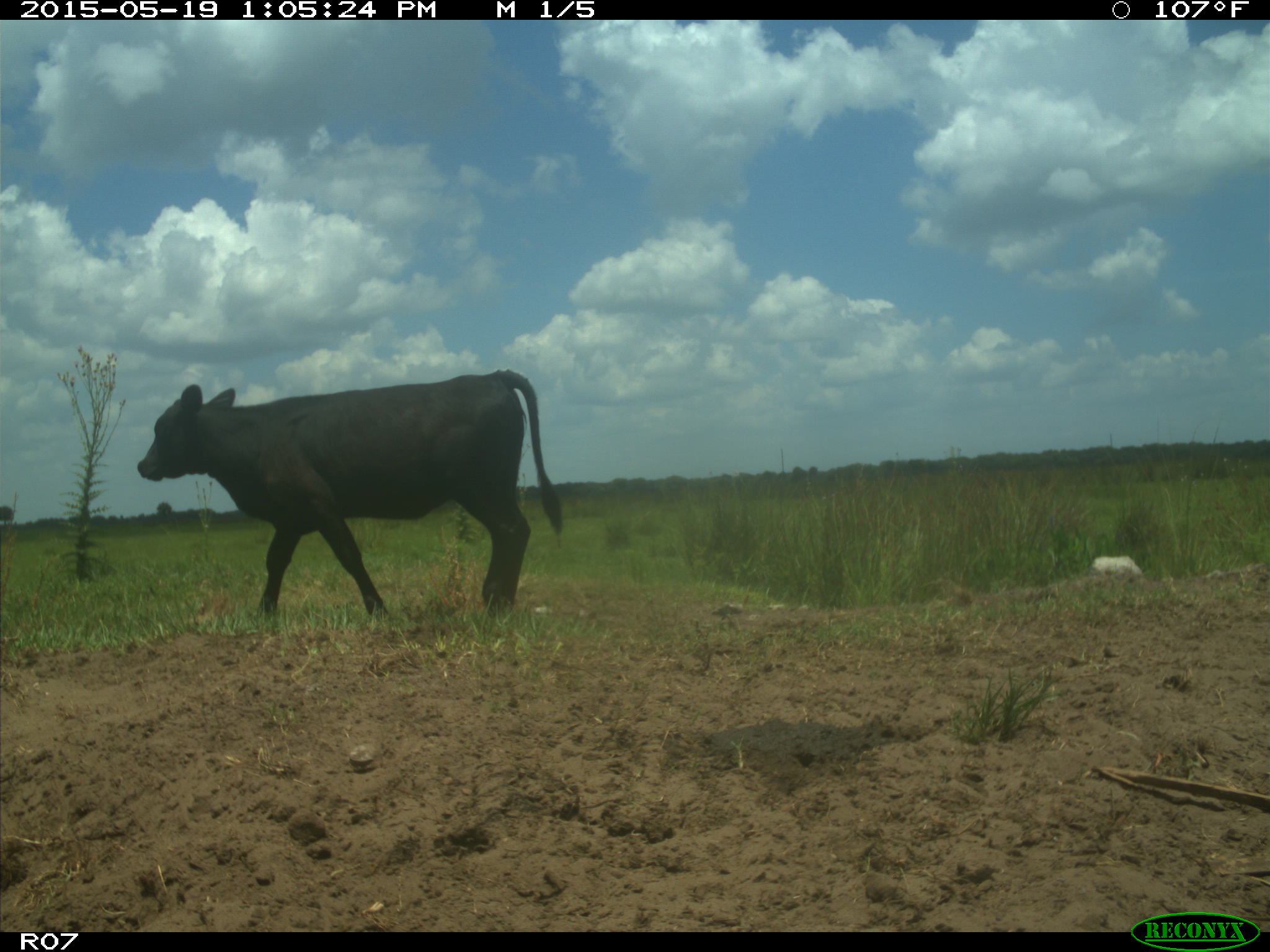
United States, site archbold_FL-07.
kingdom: Animalia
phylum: Chordata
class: Mammalia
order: Artiodactyla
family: Bovidae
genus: Bos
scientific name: Bos taurus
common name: domestic cow